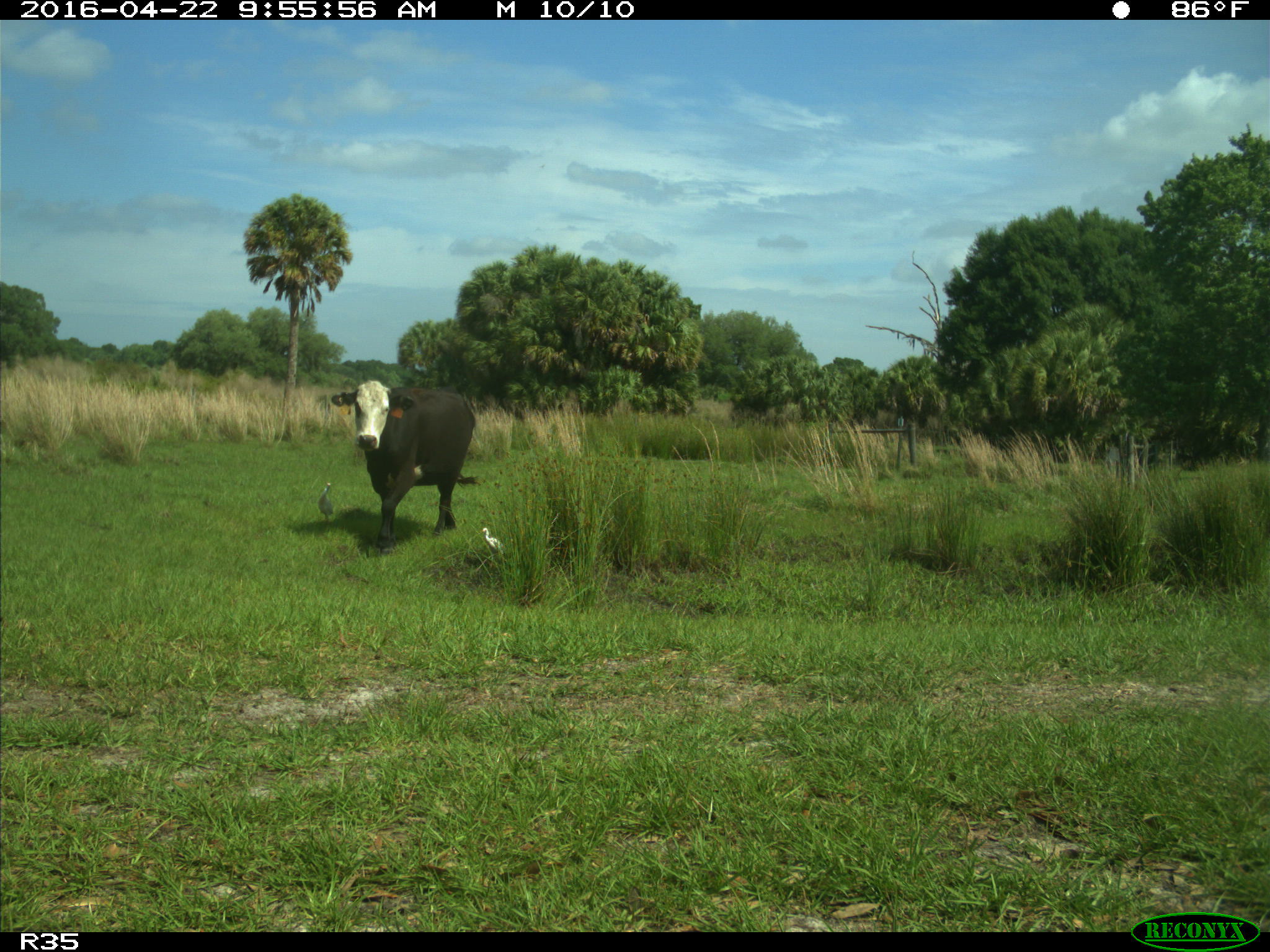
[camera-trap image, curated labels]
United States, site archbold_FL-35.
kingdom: Animalia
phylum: Chordata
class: Mammalia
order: Artiodactyla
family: Bovidae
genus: Bos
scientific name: Bos taurus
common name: domestic cow